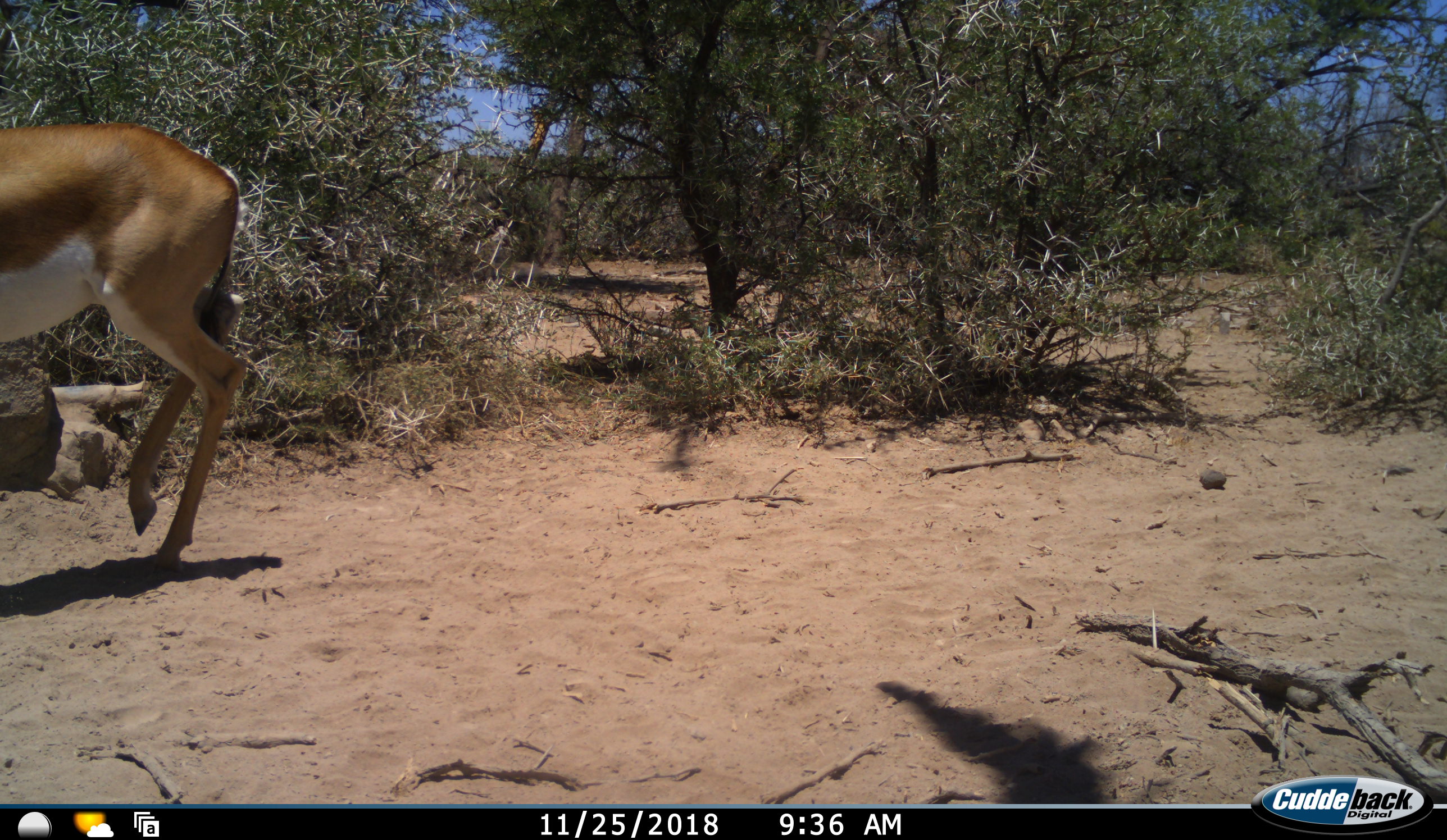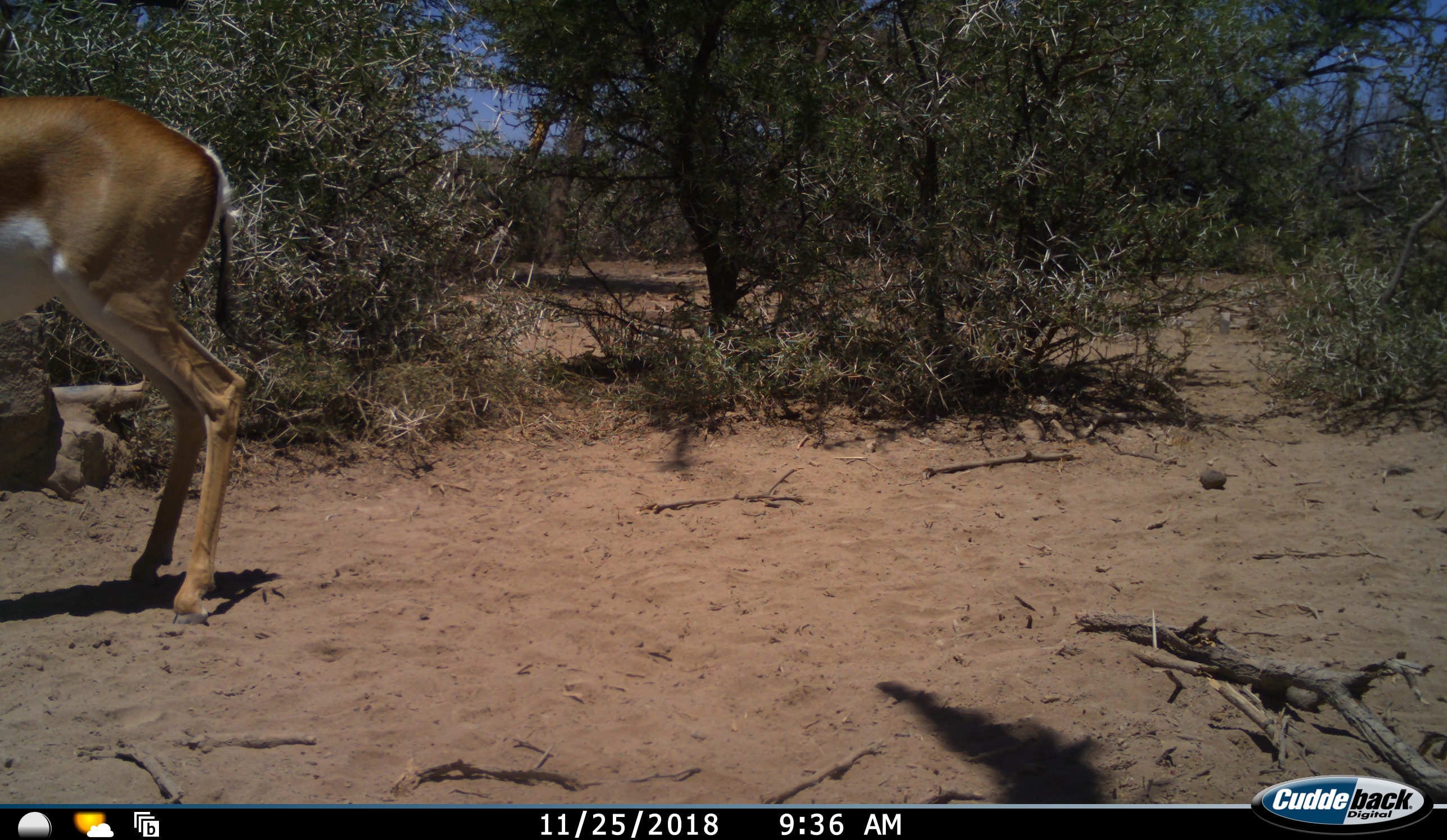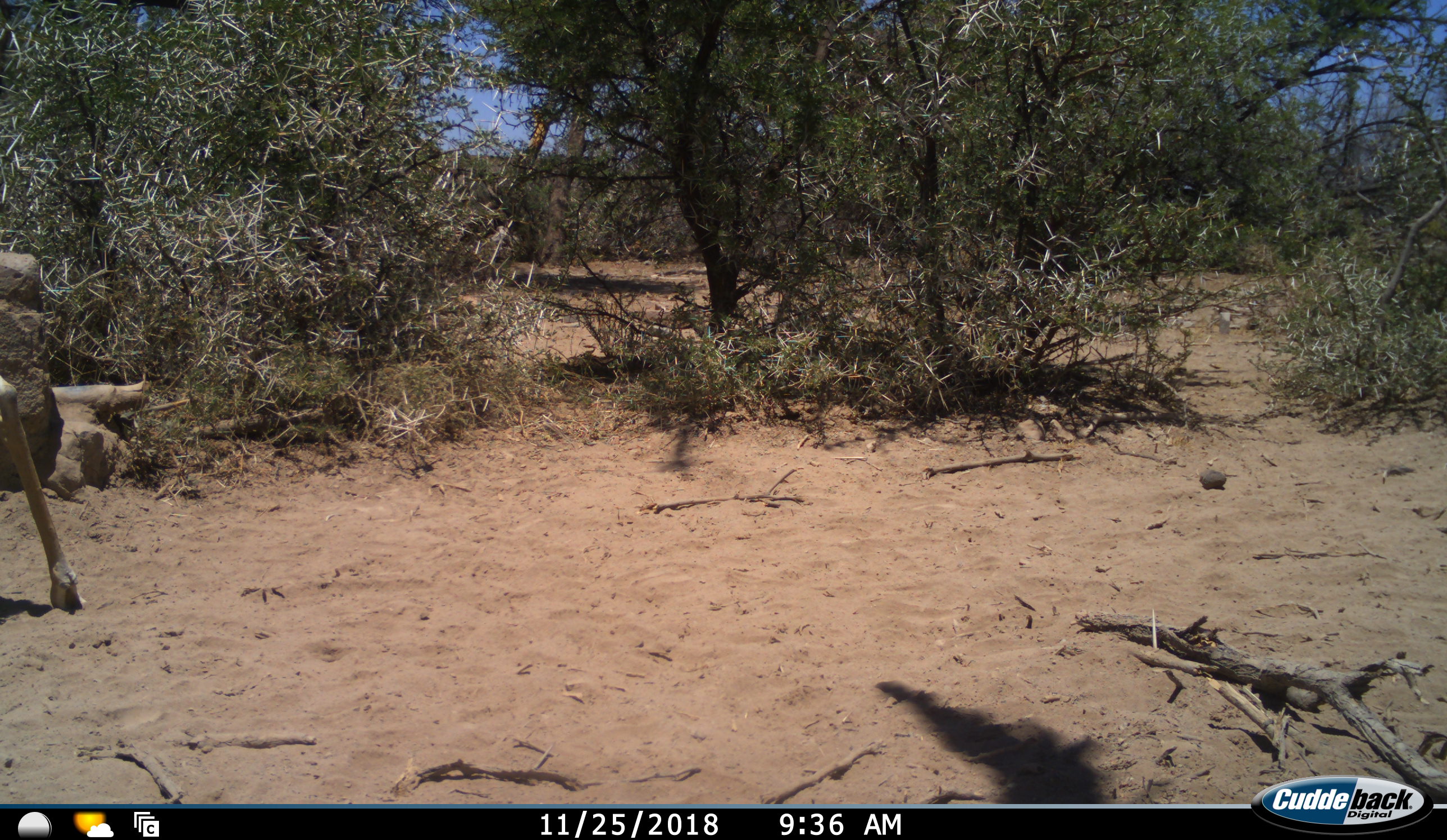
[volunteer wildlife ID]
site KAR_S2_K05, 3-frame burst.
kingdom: Animalia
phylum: Chordata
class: Mammalia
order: Artiodactyla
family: Bovidae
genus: Antidorcas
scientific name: Antidorcas marsupialis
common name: springbok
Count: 1.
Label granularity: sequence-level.